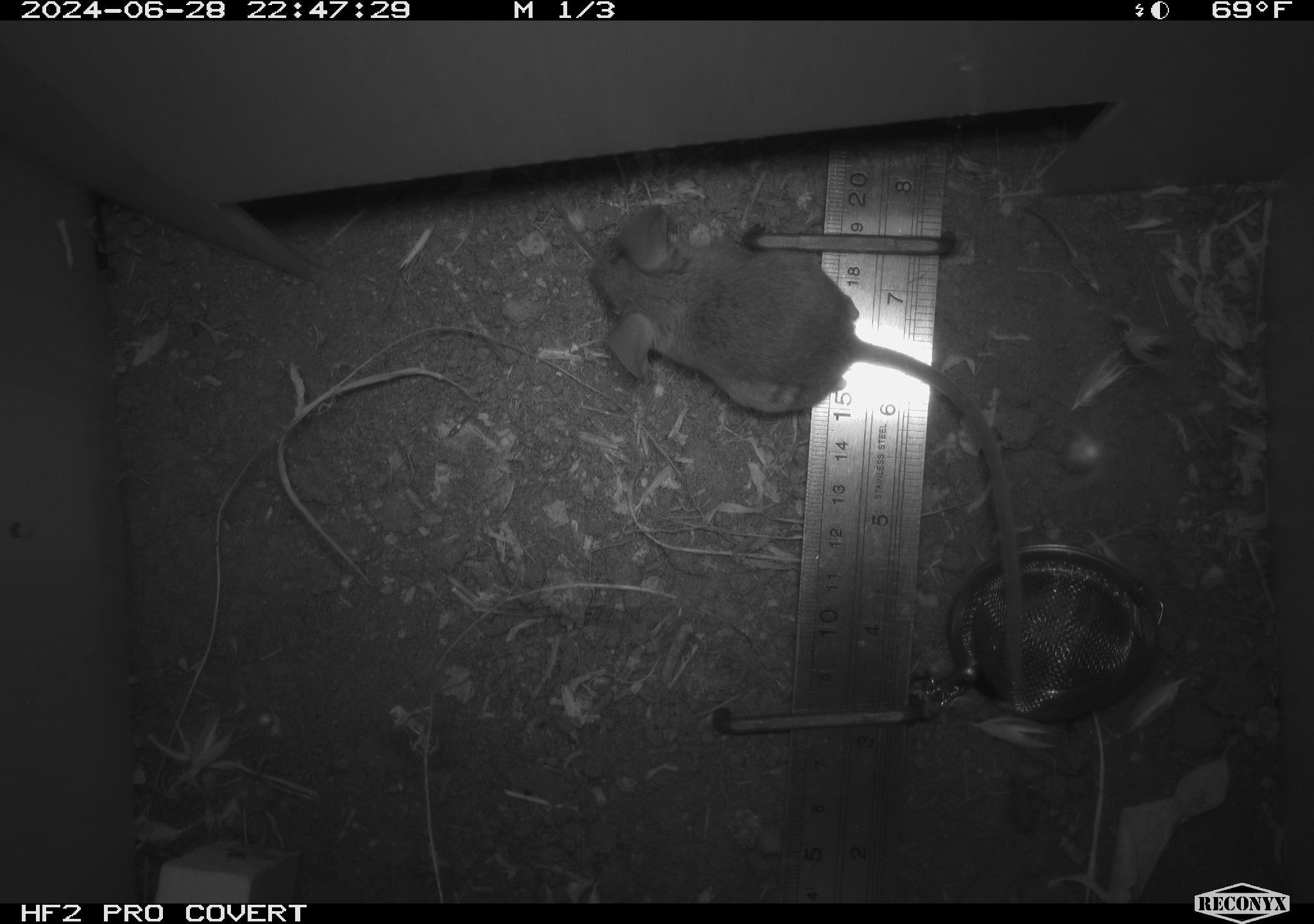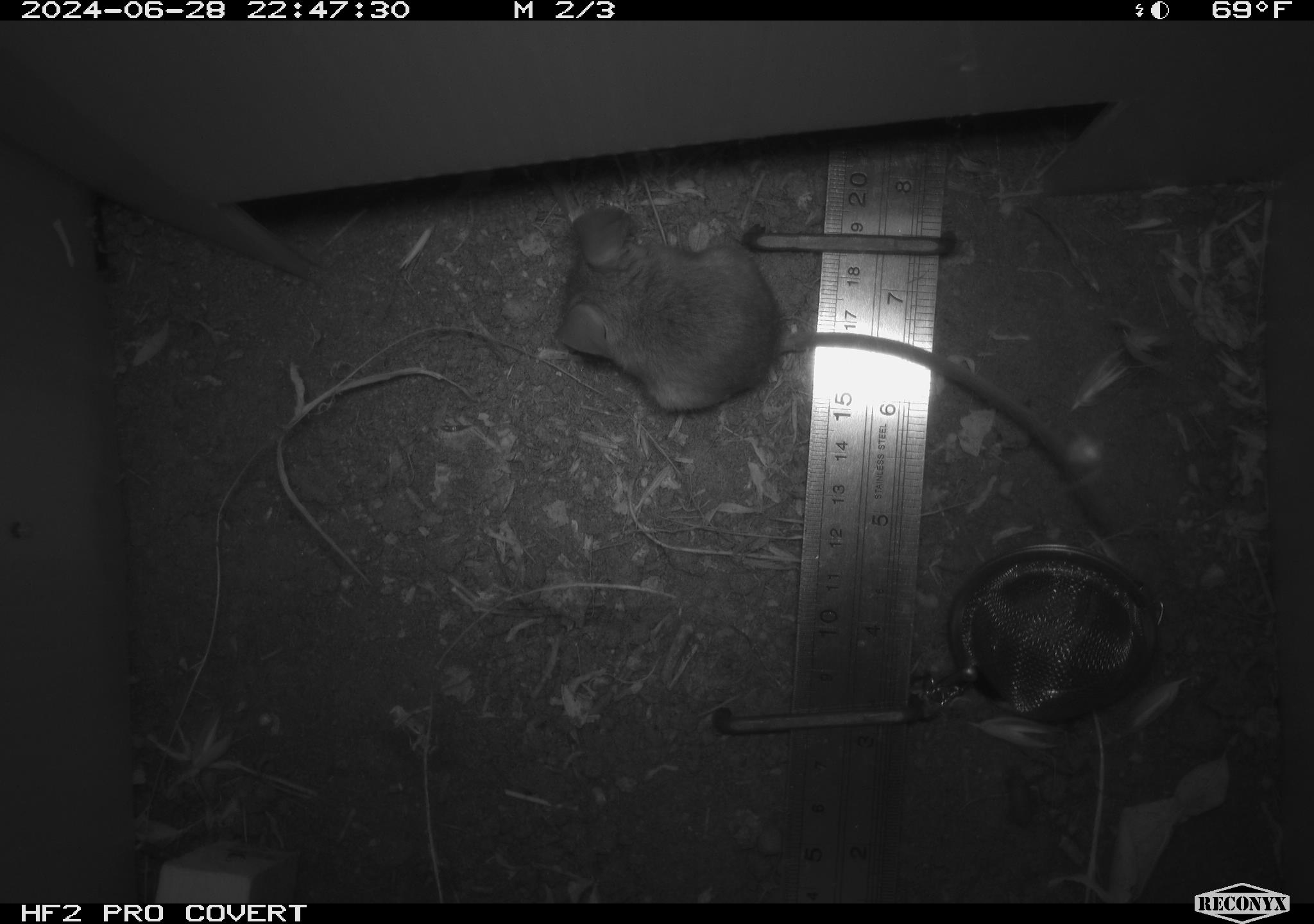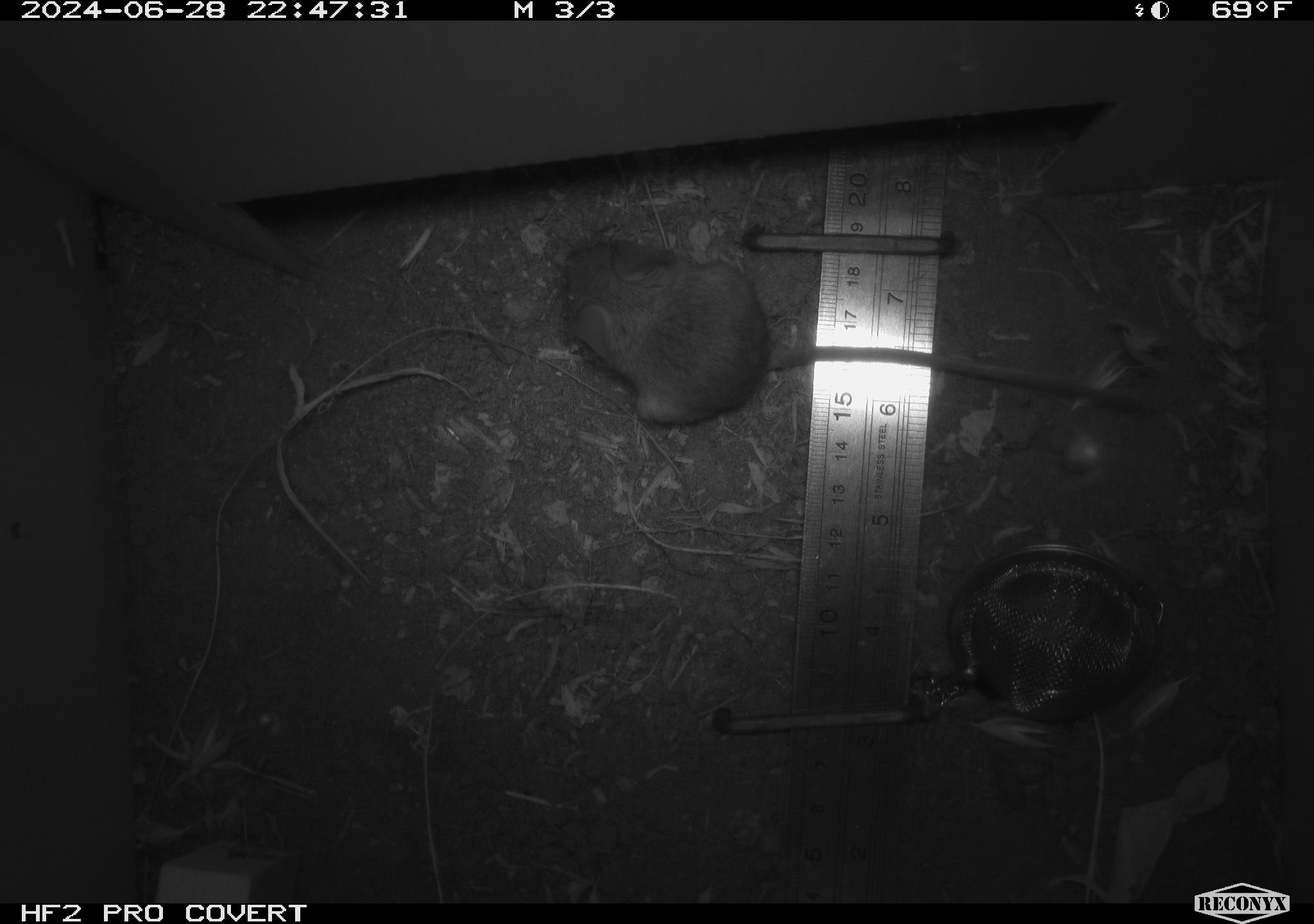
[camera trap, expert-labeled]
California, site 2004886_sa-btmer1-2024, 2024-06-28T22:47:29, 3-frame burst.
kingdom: Animalia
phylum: Chordata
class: Mammalia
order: Rodentia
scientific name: Rodentia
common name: mouse species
Mouse species (Rodentia).